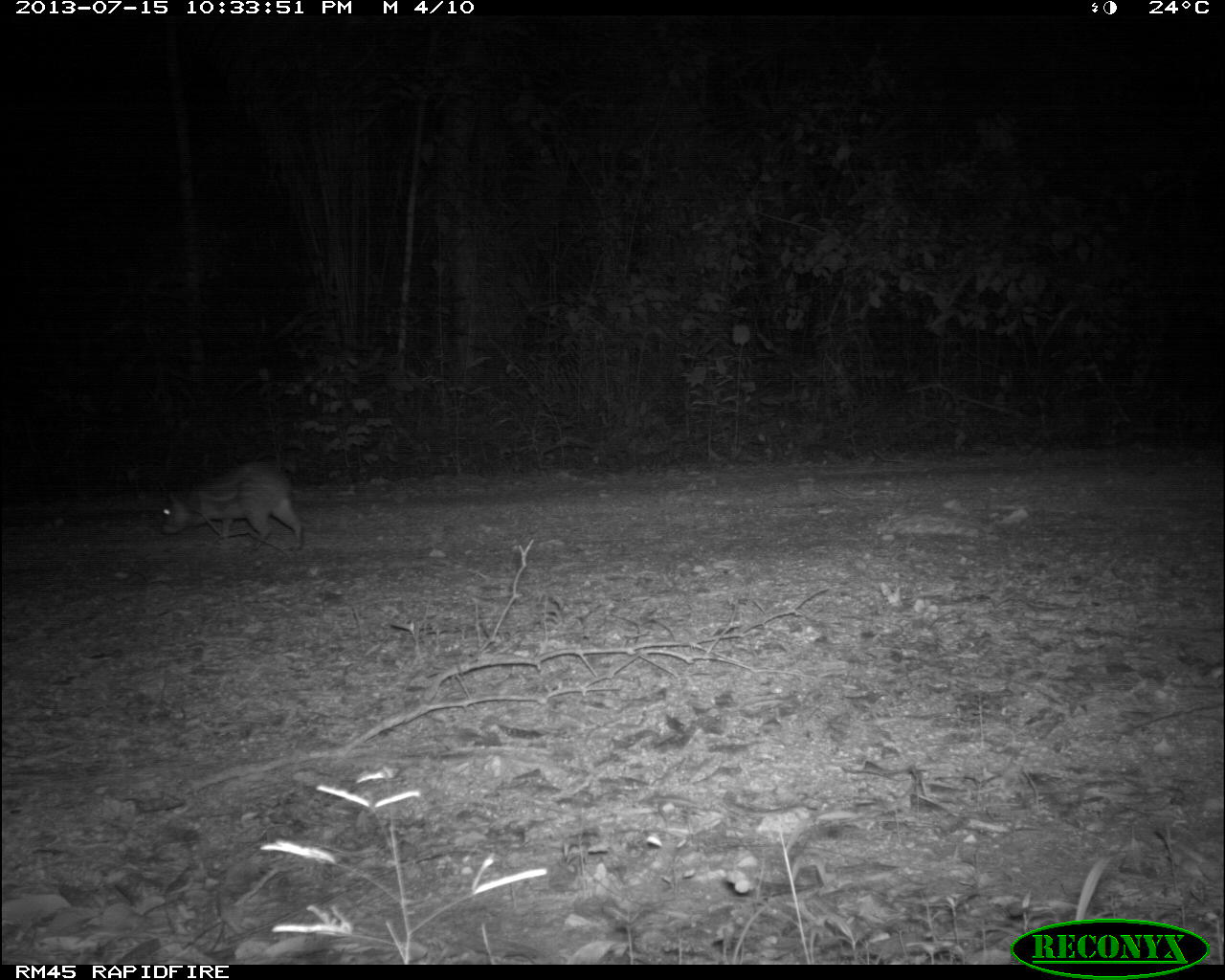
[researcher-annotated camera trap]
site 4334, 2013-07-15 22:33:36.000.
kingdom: Animalia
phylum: Chordata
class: Mammalia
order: Rodentia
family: Cuniculidae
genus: Cuniculus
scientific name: Cuniculus paca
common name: lowland paca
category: agouti paca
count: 1